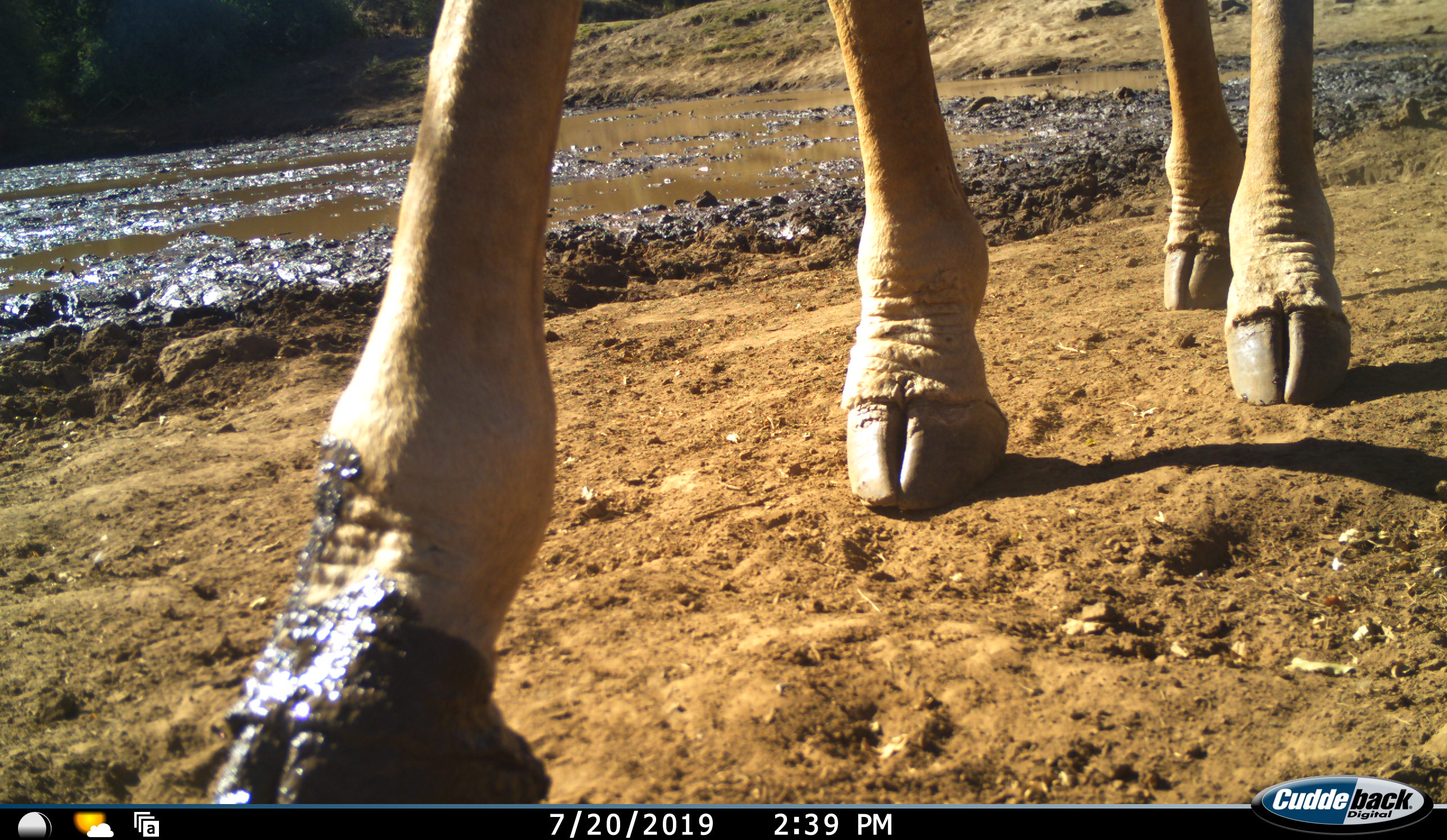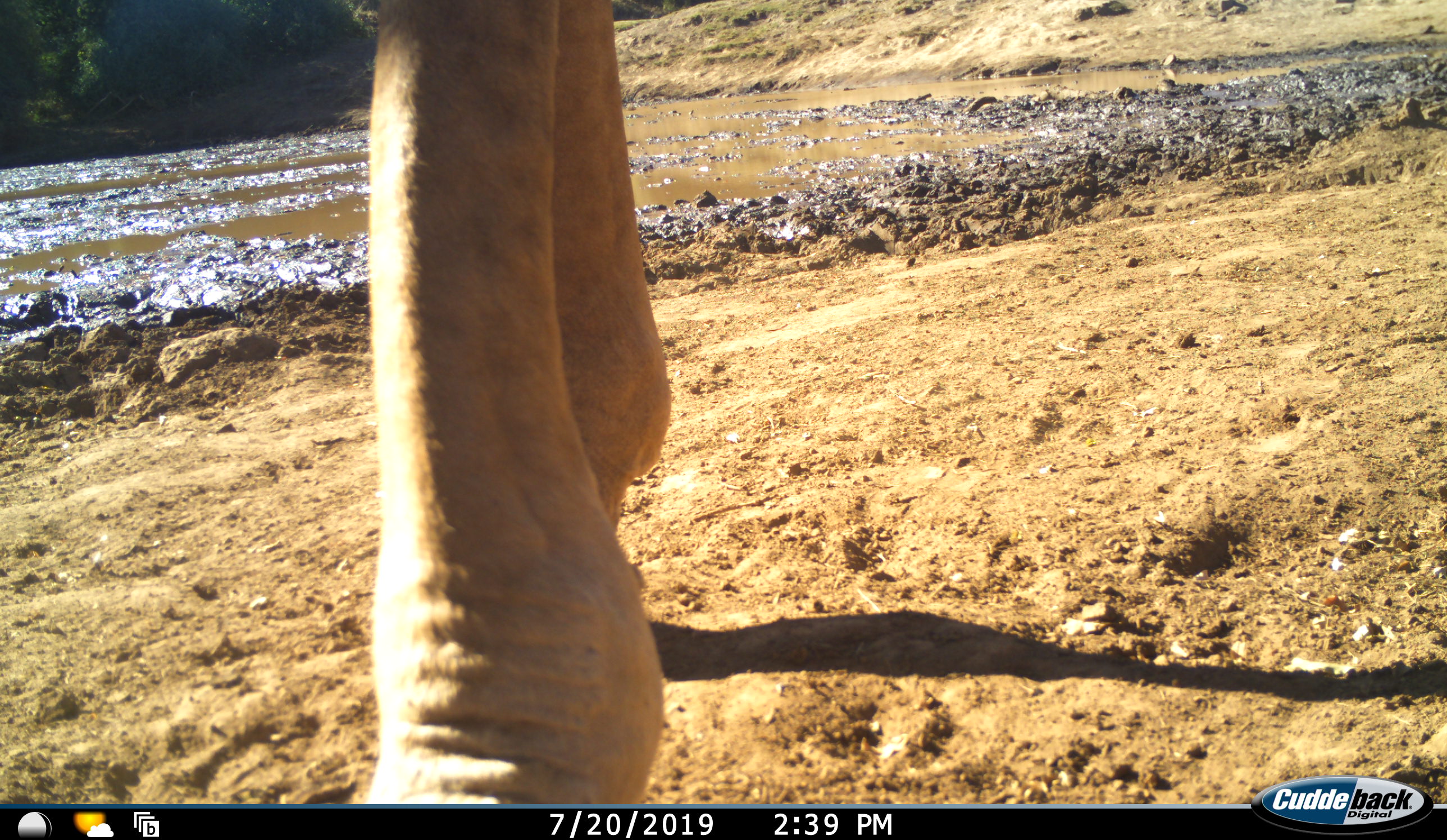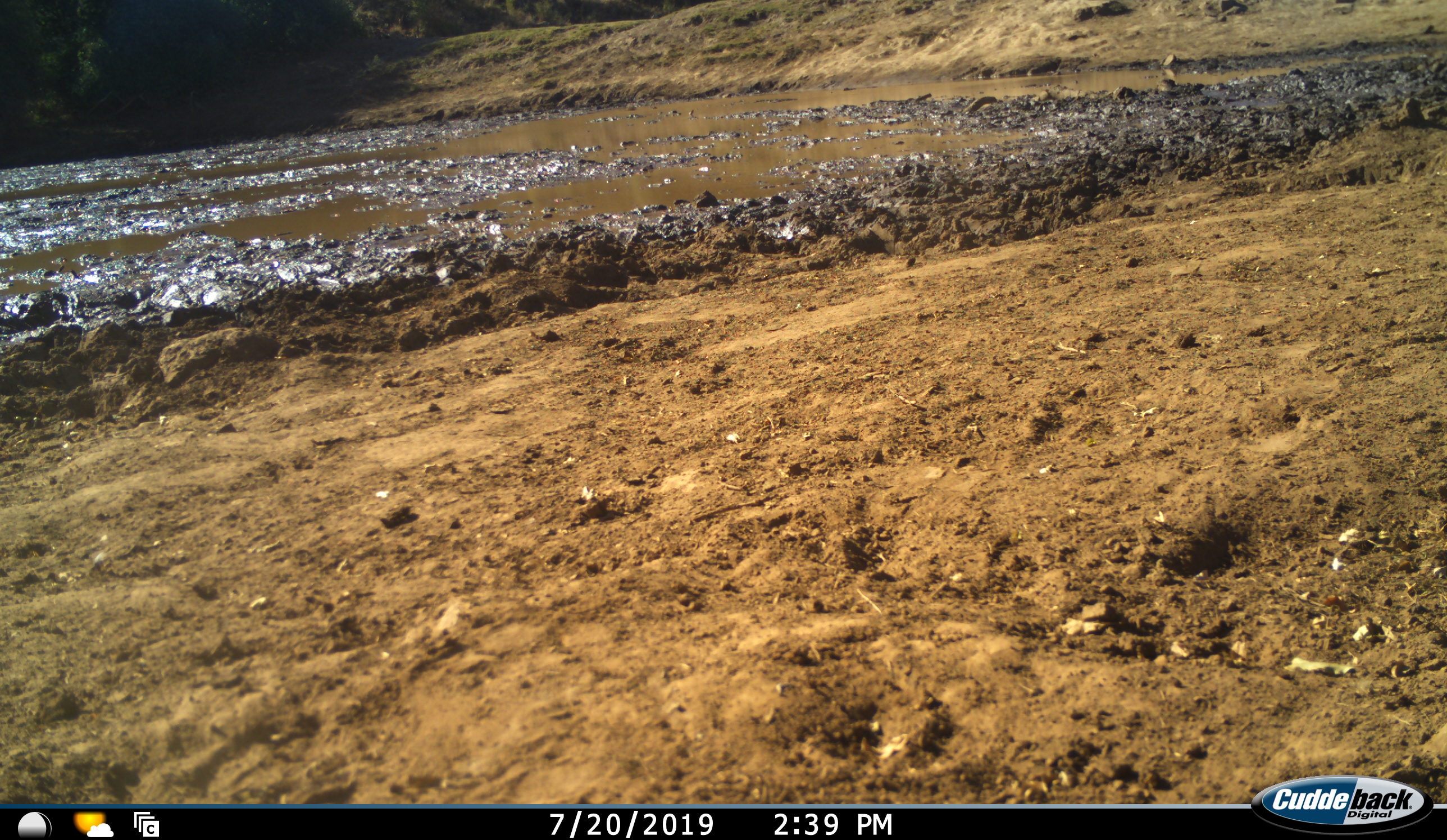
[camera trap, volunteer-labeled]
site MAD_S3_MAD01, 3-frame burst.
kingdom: Animalia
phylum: Chordata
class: Mammalia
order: Artiodactyla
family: Giraffidae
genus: Giraffa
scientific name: Giraffa camelopardalis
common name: giraffe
Giraffe (Giraffa camelopardalis), count 1. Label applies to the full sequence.